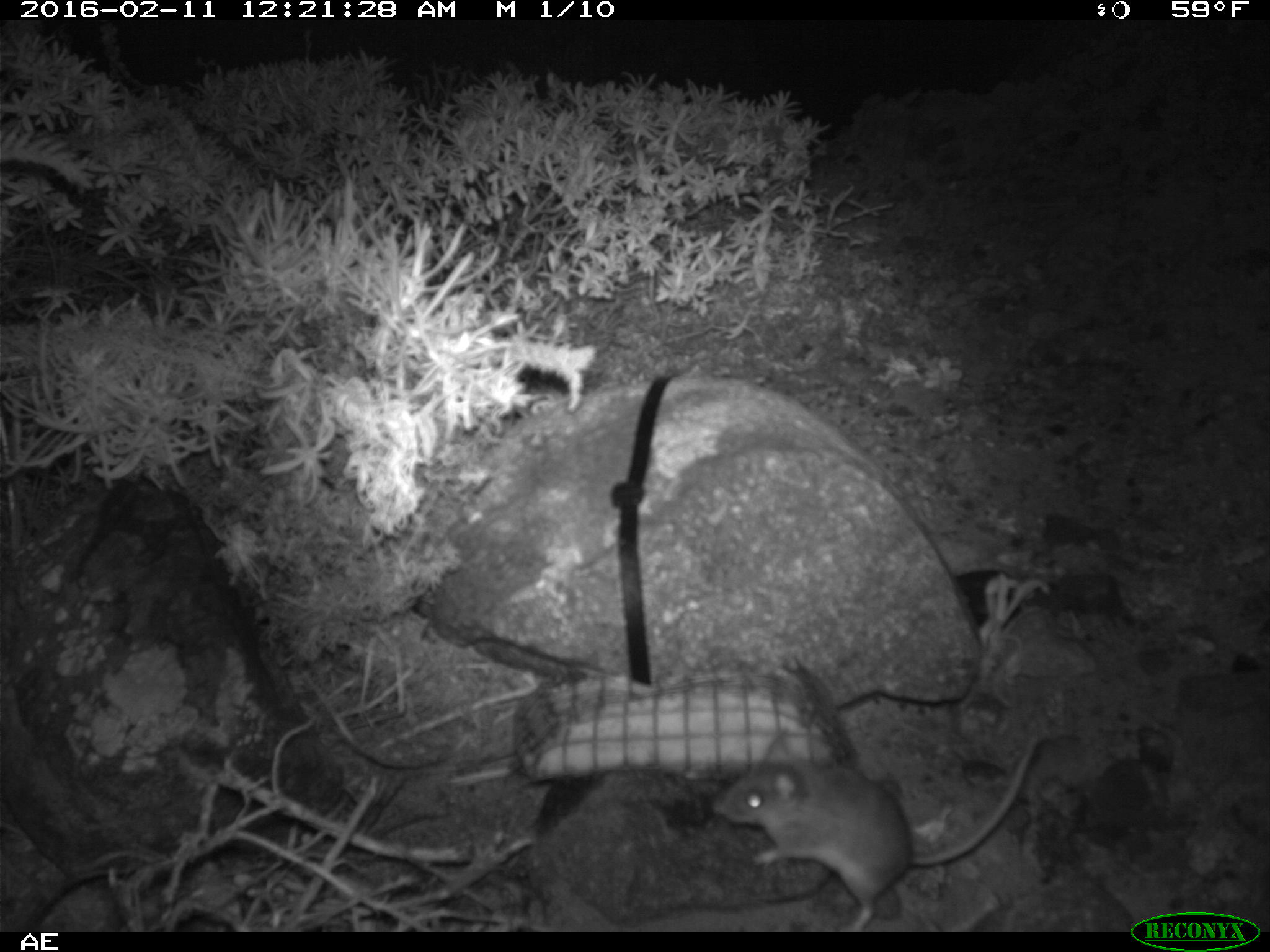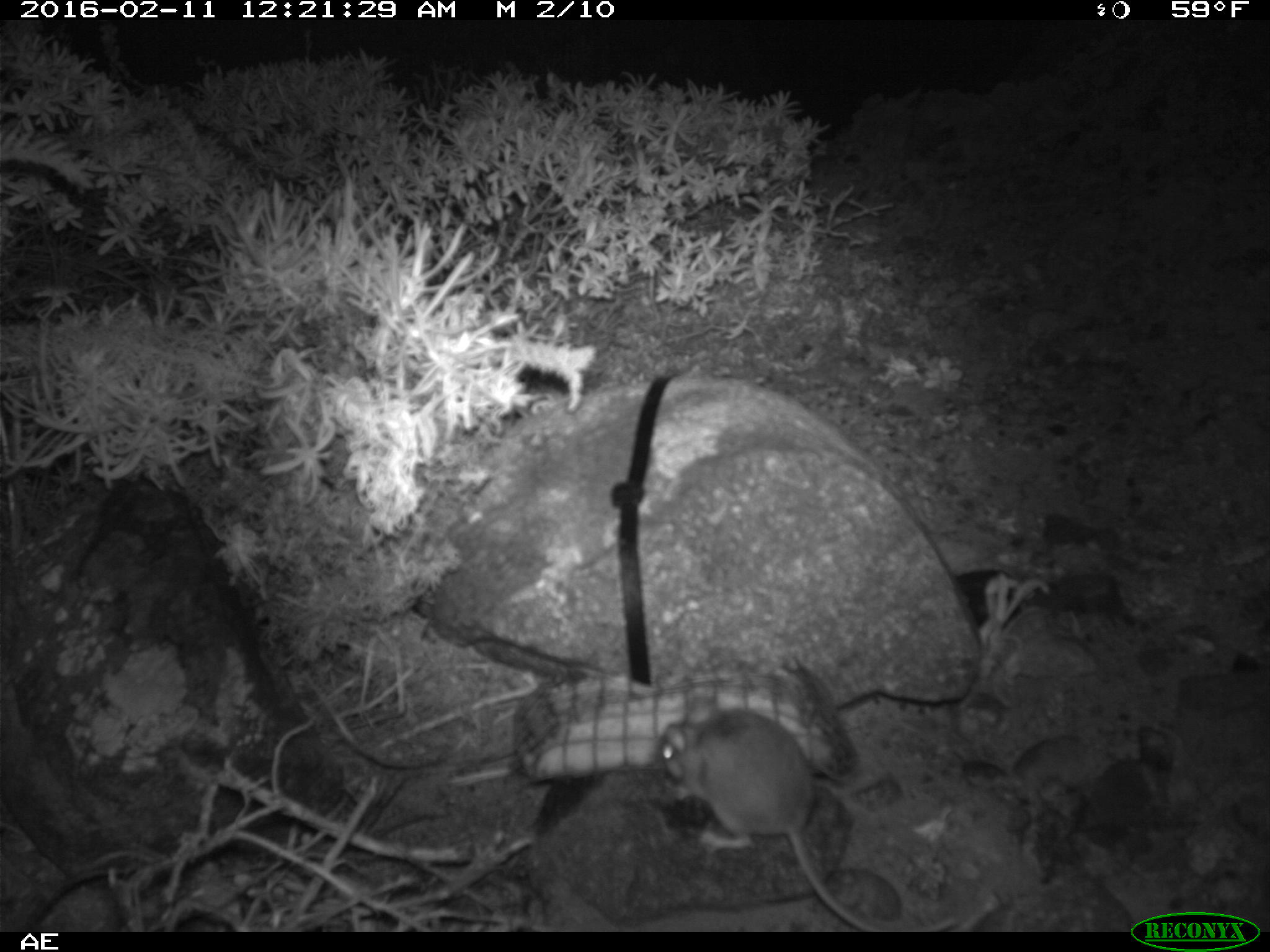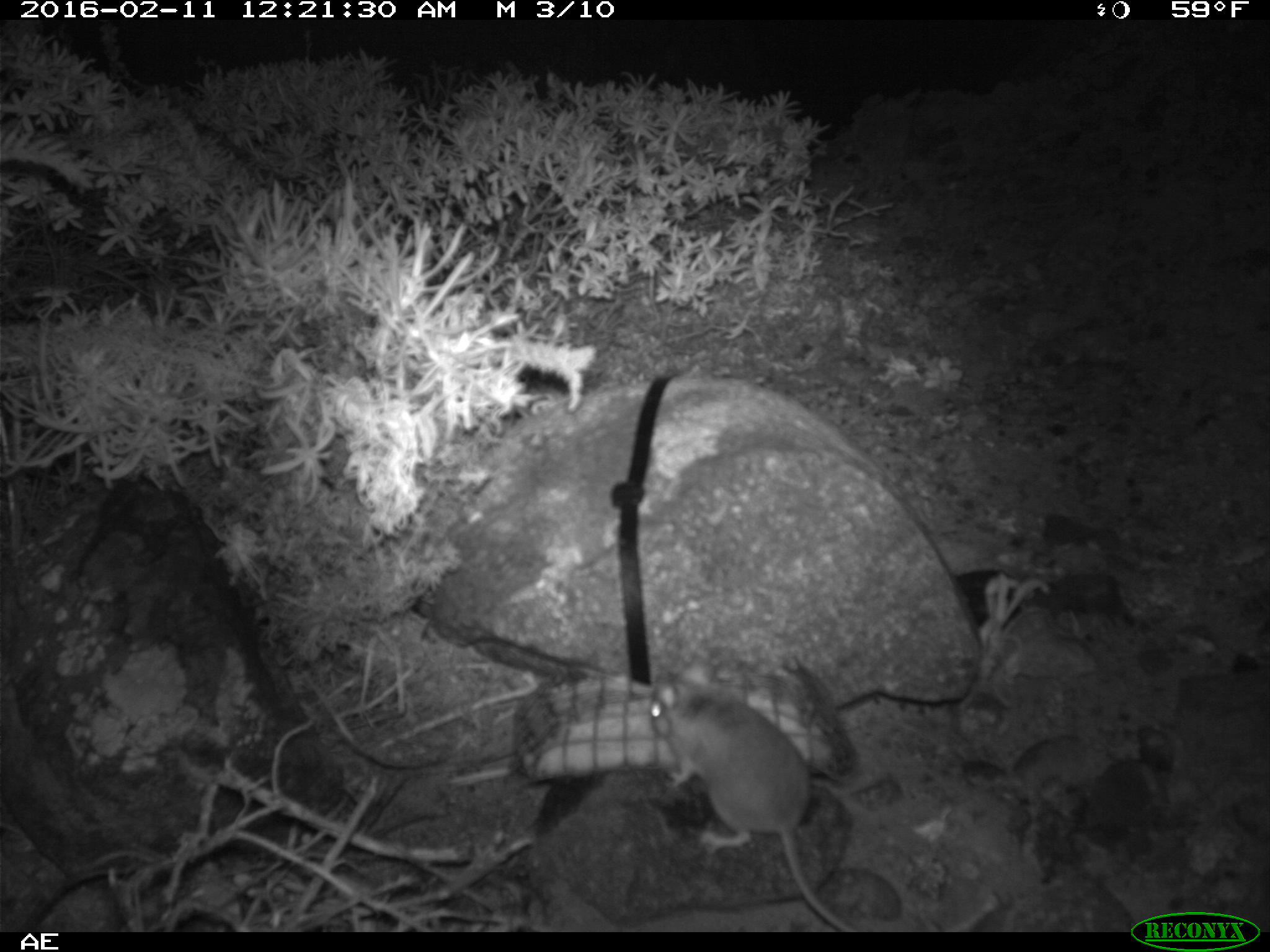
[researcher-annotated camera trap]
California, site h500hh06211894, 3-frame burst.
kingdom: Animalia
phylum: Chordata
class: Mammalia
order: Rodentia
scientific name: Rodentia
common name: rodent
Rodent (Rodentia).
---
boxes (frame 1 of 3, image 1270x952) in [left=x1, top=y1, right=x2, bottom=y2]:
rodent: [left=708, top=726, right=1041, bottom=932]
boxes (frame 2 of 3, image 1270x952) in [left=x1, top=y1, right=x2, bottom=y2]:
rodent: [left=650, top=698, right=960, bottom=931]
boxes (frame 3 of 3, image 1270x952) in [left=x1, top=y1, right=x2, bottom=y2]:
rodent: [left=647, top=658, right=856, bottom=930]